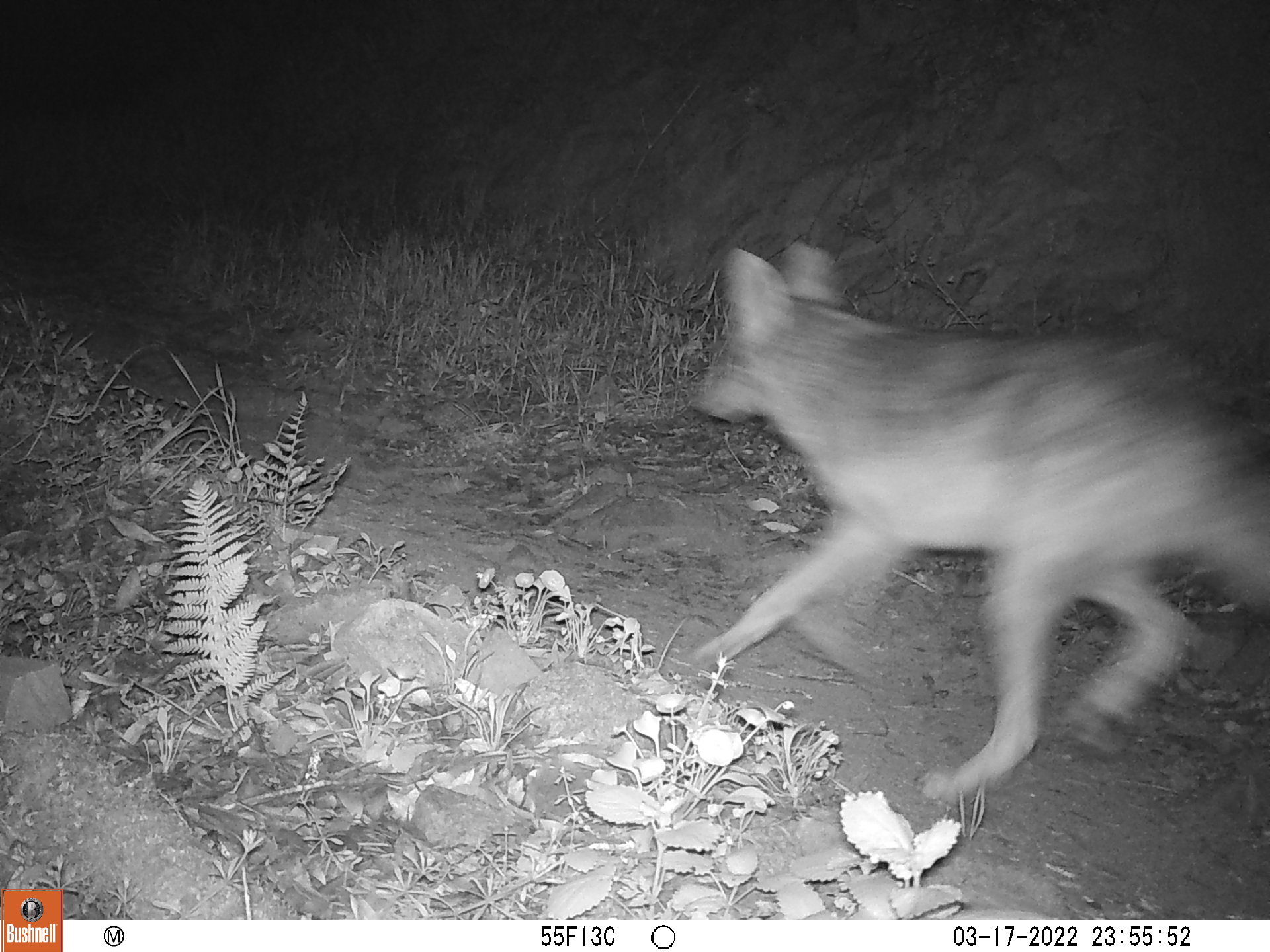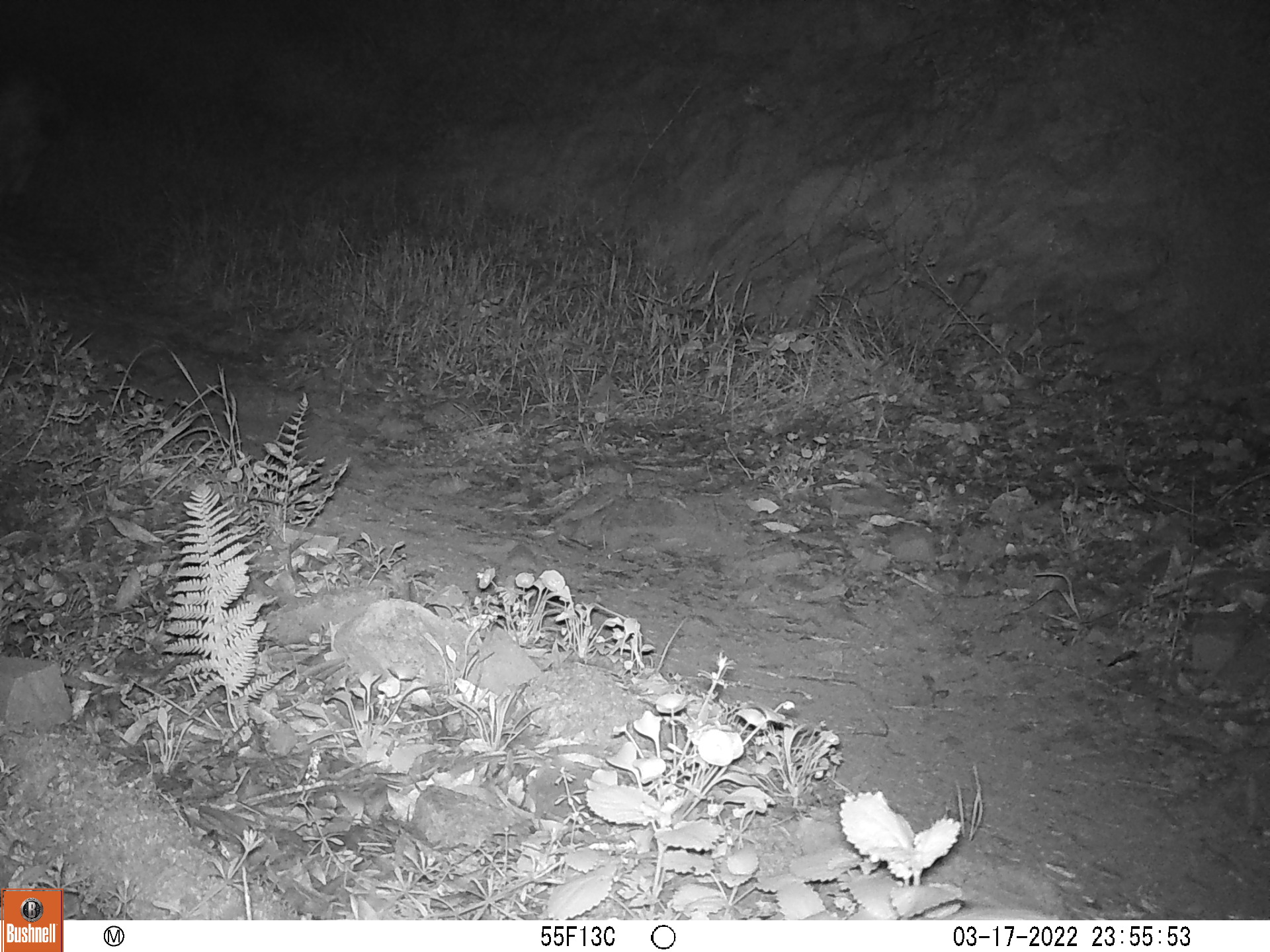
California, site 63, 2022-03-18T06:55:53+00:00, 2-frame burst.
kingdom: Animalia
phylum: Chordata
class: Mammalia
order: Carnivora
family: Canidae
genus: Canis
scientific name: Canis latrans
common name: coyote